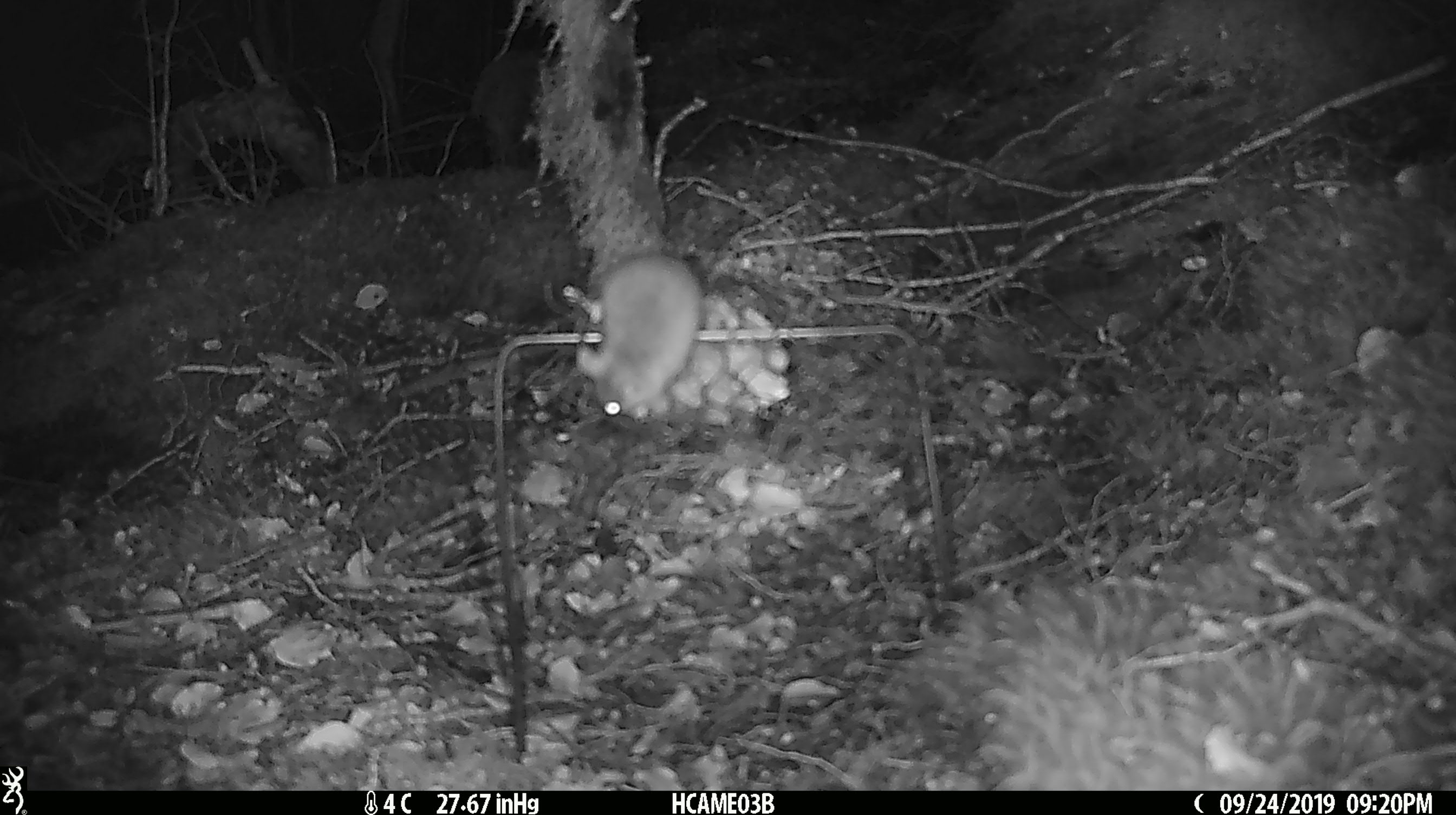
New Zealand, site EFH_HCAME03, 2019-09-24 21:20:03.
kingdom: Animalia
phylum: Chordata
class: Mammalia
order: Rodentia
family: Muridae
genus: Mus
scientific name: Mus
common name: mouse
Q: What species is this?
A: Mouse (Mus).